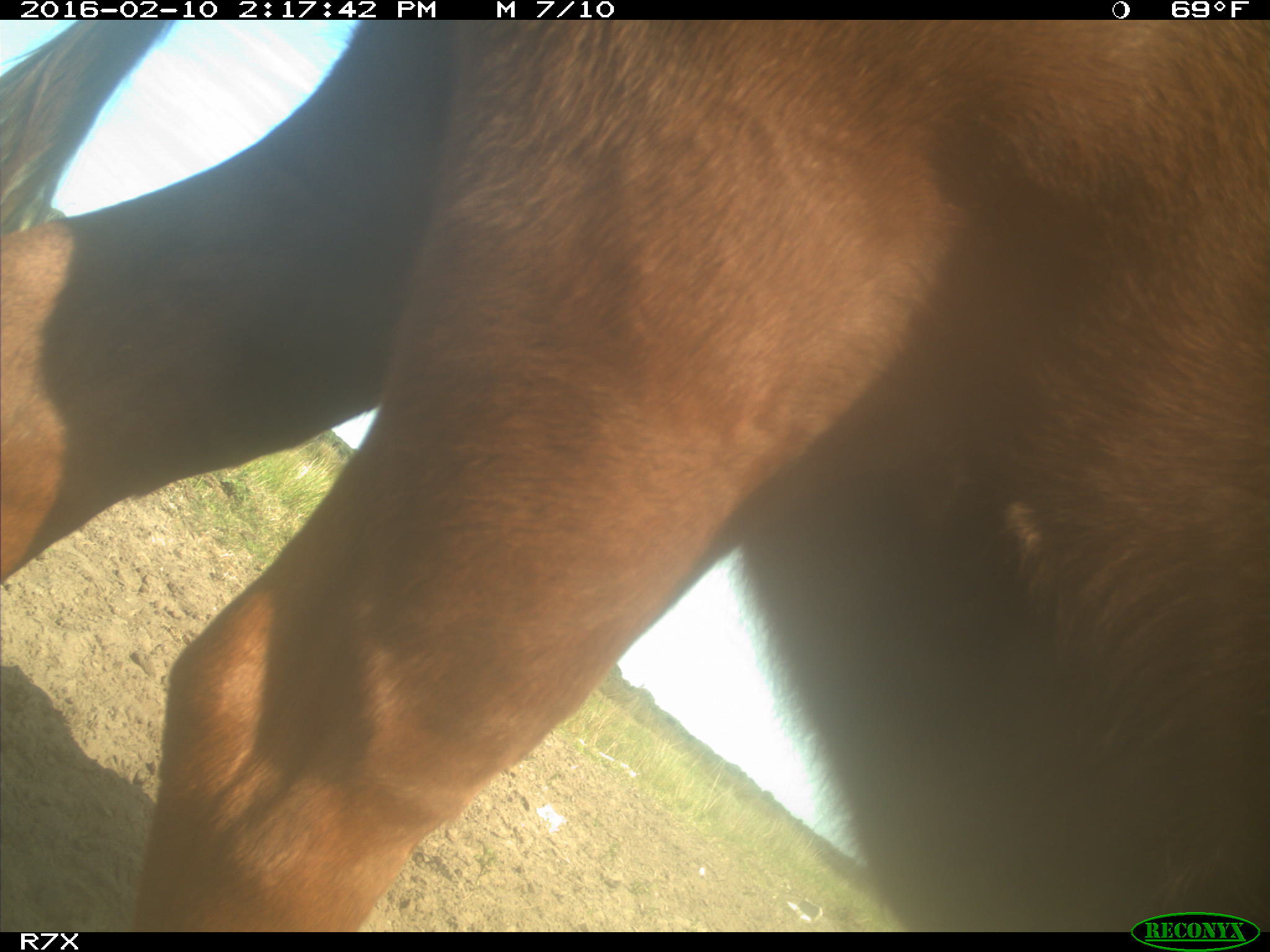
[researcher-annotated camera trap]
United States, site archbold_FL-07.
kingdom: Animalia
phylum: Chordata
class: Mammalia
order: Artiodactyla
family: Bovidae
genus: Bos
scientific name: Bos taurus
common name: domestic cow